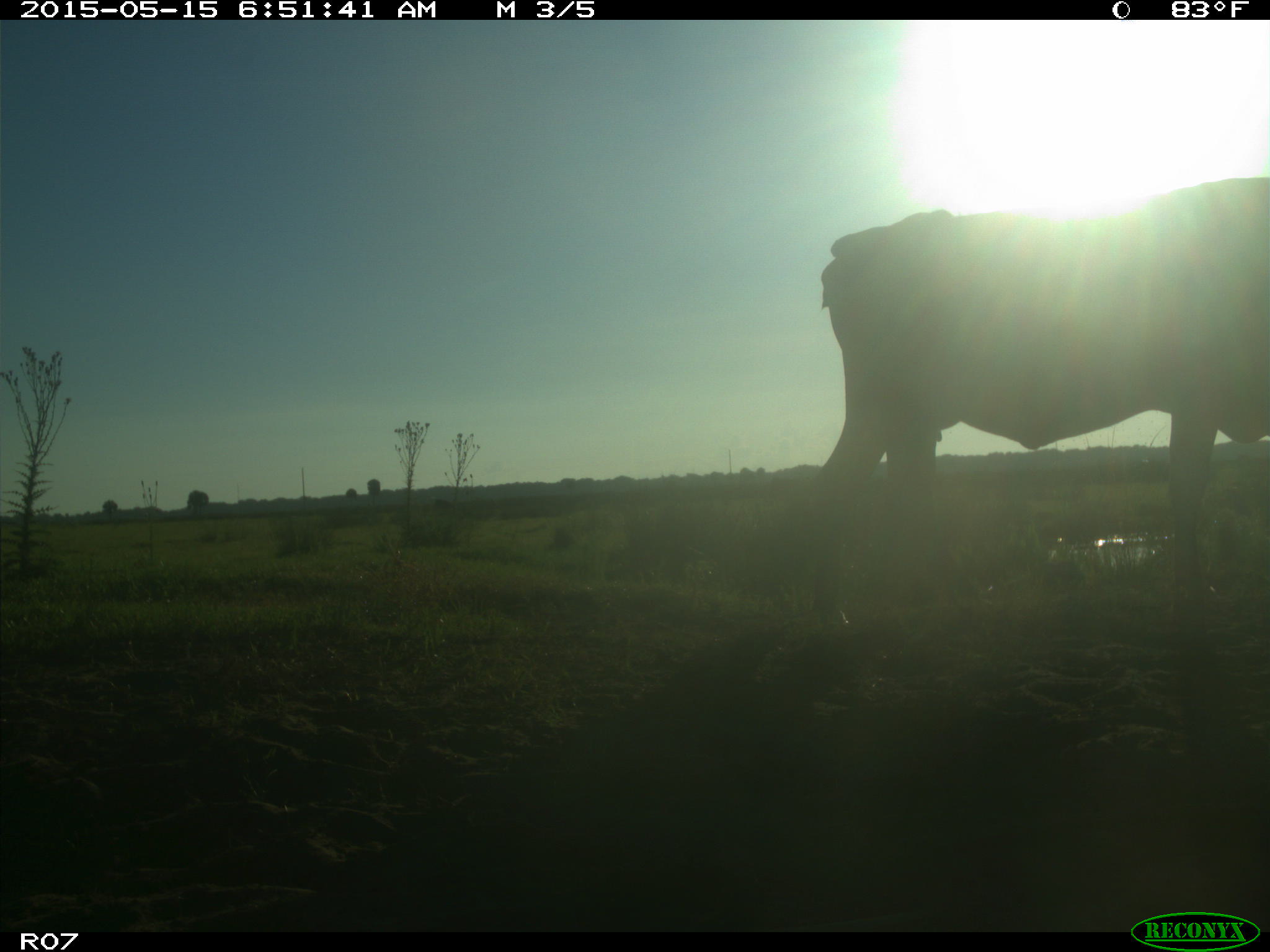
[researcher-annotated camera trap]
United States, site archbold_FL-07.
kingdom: Animalia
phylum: Chordata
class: Mammalia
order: Artiodactyla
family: Bovidae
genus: Bos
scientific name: Bos taurus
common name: domestic cow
Bos taurus (domestic cow).